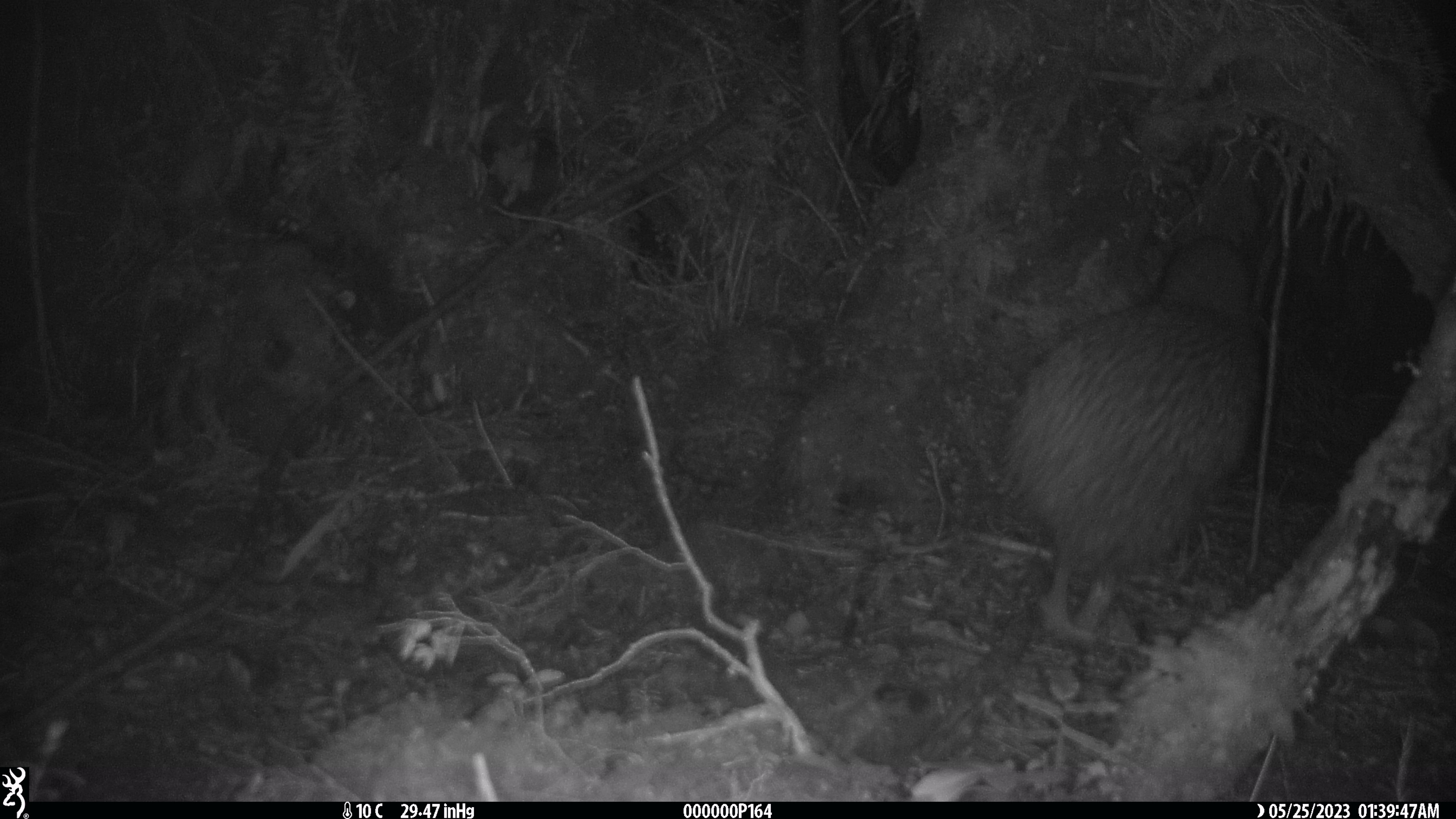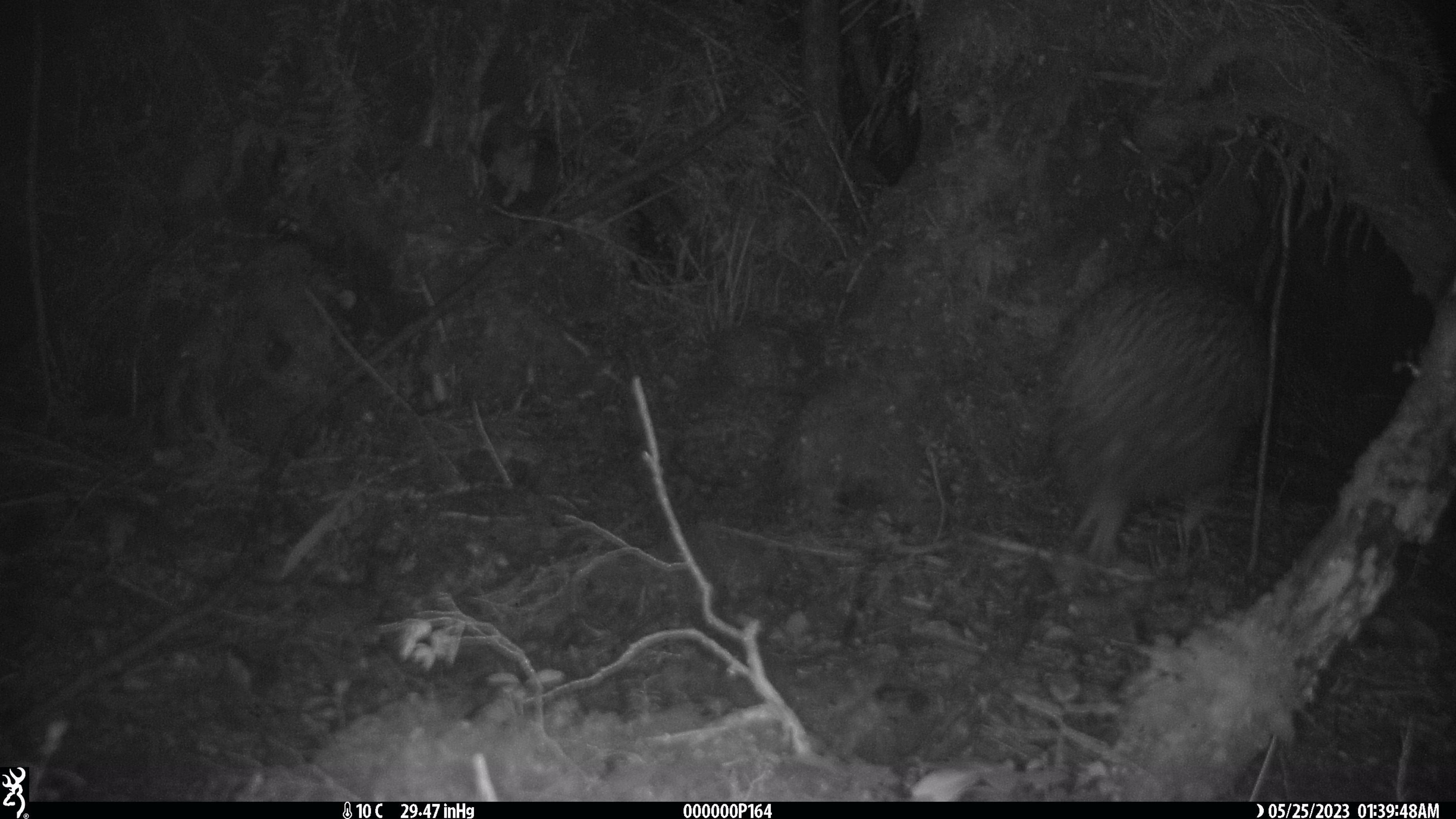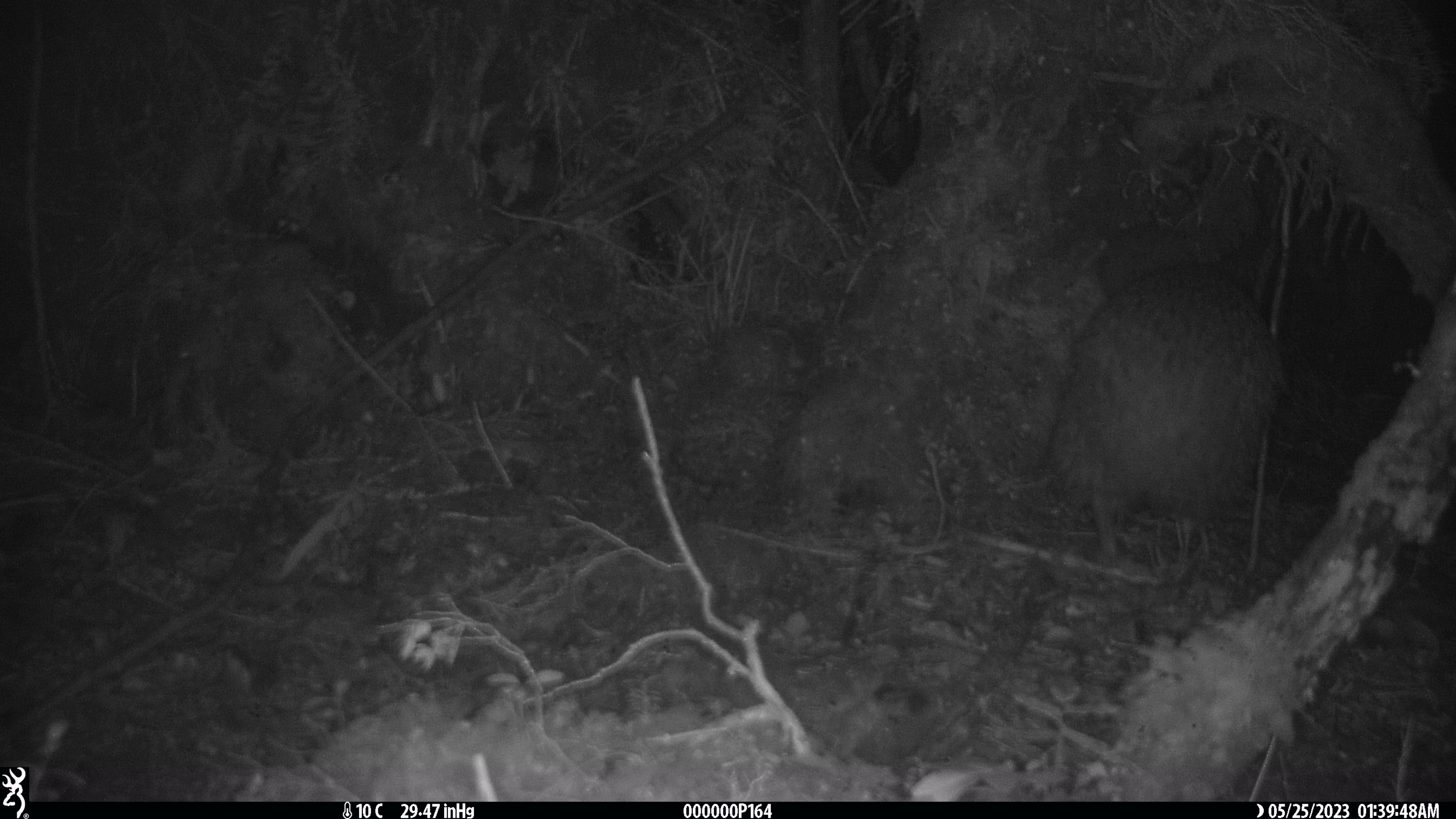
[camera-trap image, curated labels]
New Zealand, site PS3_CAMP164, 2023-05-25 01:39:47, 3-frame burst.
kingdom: Animalia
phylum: Chordata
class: Aves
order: Apterygiformes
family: Apterygidae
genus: Apteryx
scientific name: Apteryx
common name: kiwi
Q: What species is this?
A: Kiwi (Apteryx).